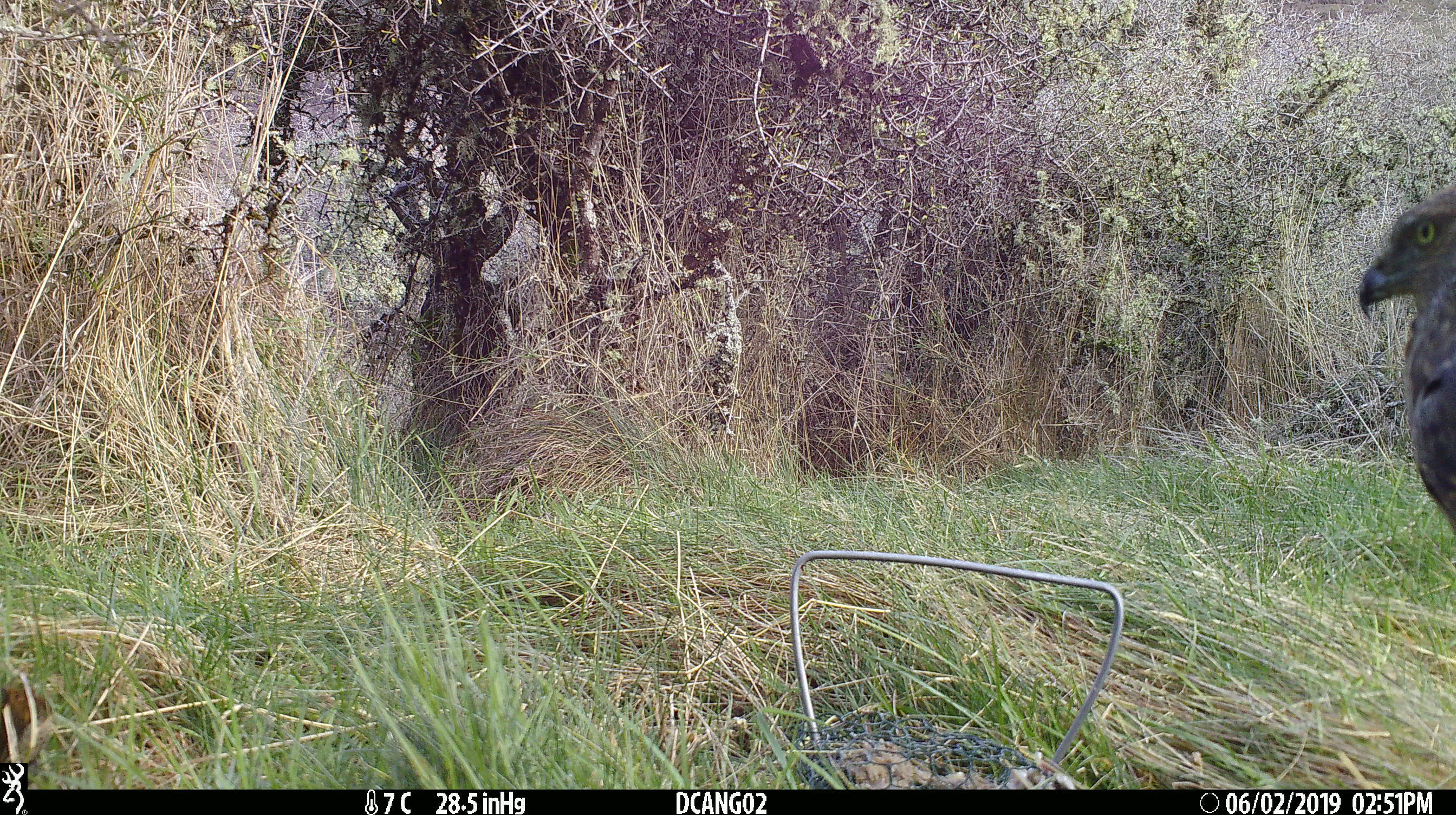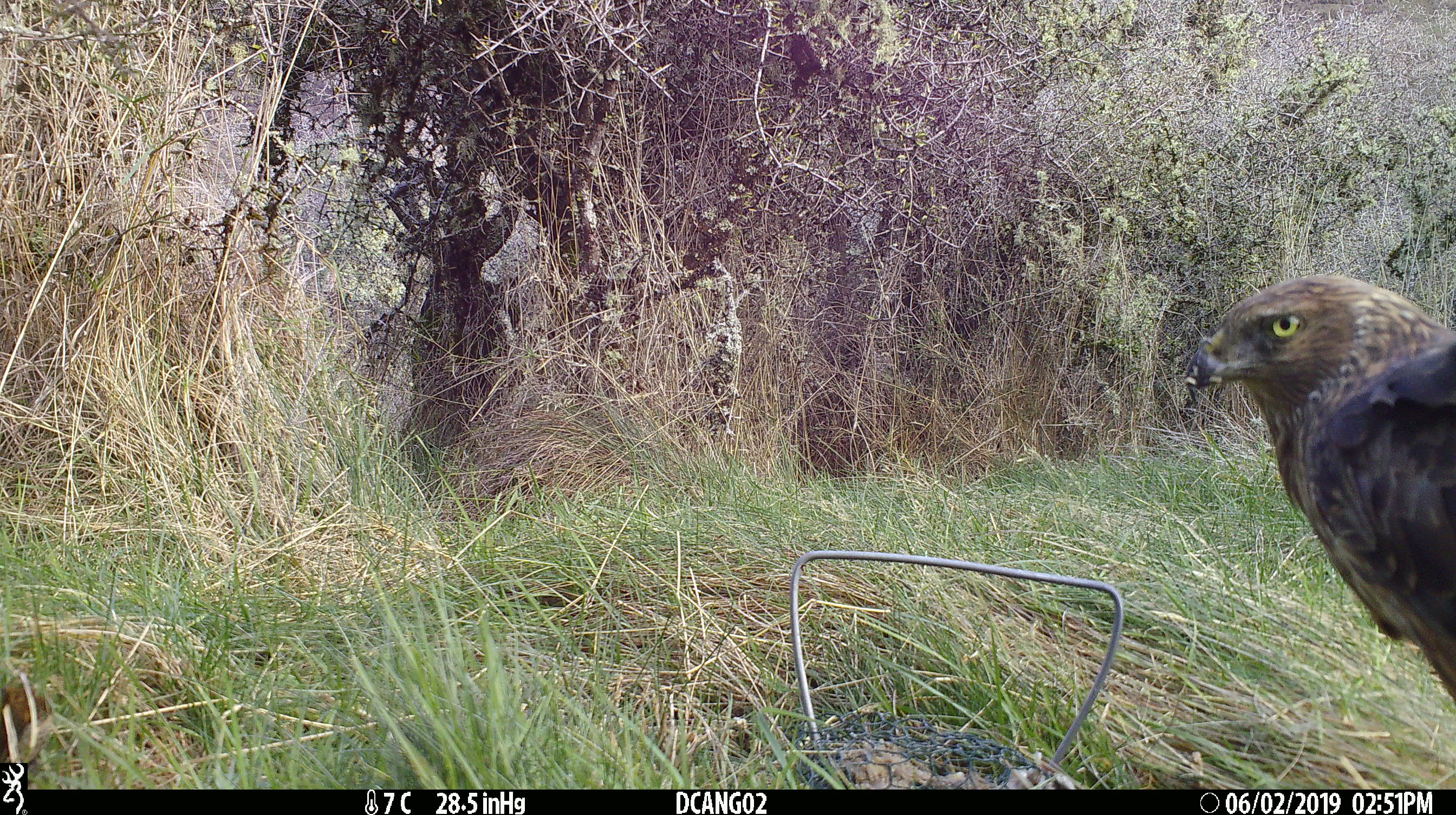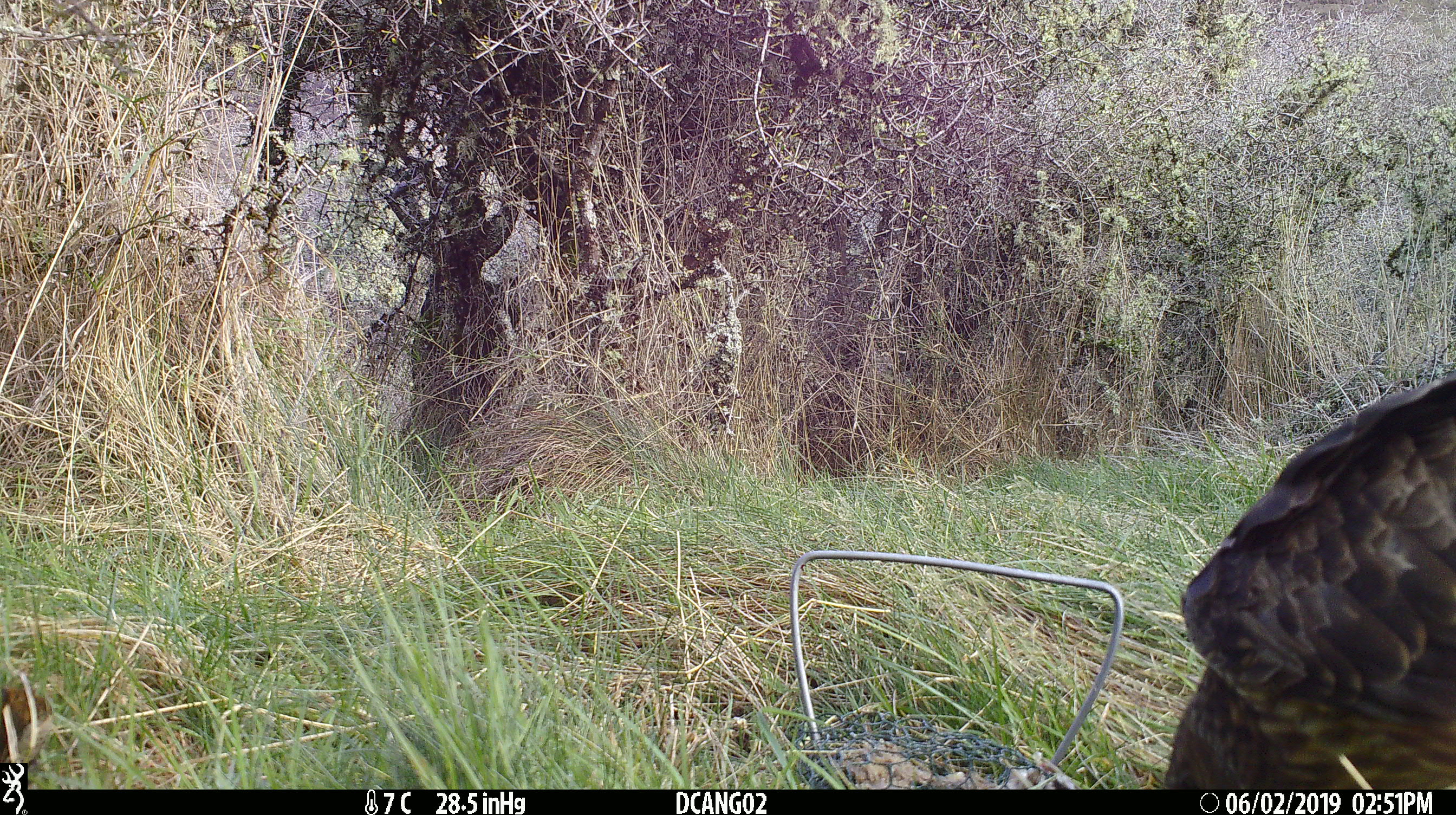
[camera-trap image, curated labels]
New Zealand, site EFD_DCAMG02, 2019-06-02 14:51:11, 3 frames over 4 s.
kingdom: Animalia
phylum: Chordata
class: Aves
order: Accipitriformes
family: Accipitridae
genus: Circus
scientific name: Circus approximans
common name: swamp harrier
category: harrier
Harrier (swamp harrier) (Circus approximans).